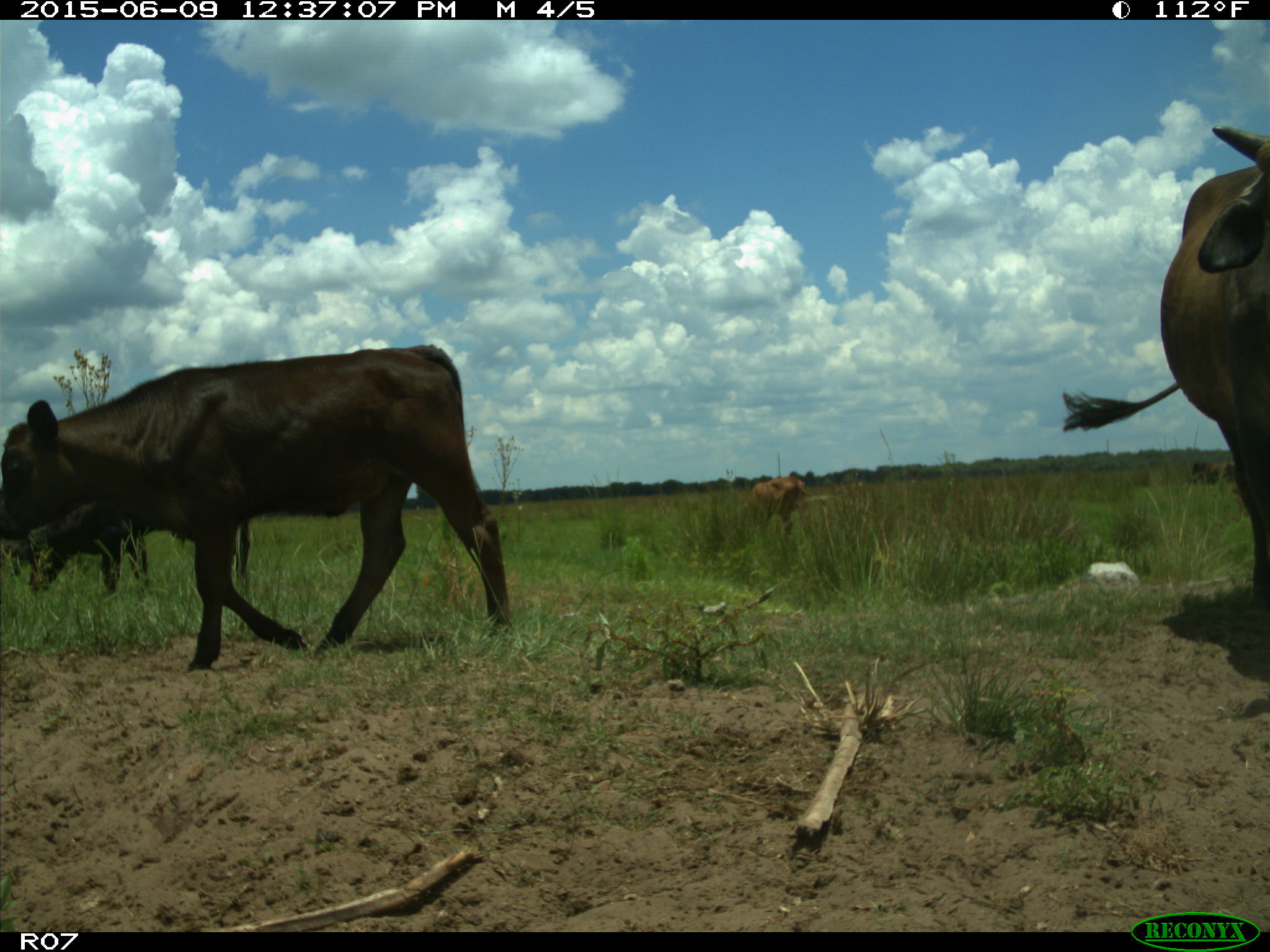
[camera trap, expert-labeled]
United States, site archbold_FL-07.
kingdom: Animalia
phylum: Chordata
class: Mammalia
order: Artiodactyla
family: Bovidae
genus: Bos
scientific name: Bos taurus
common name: domestic cow